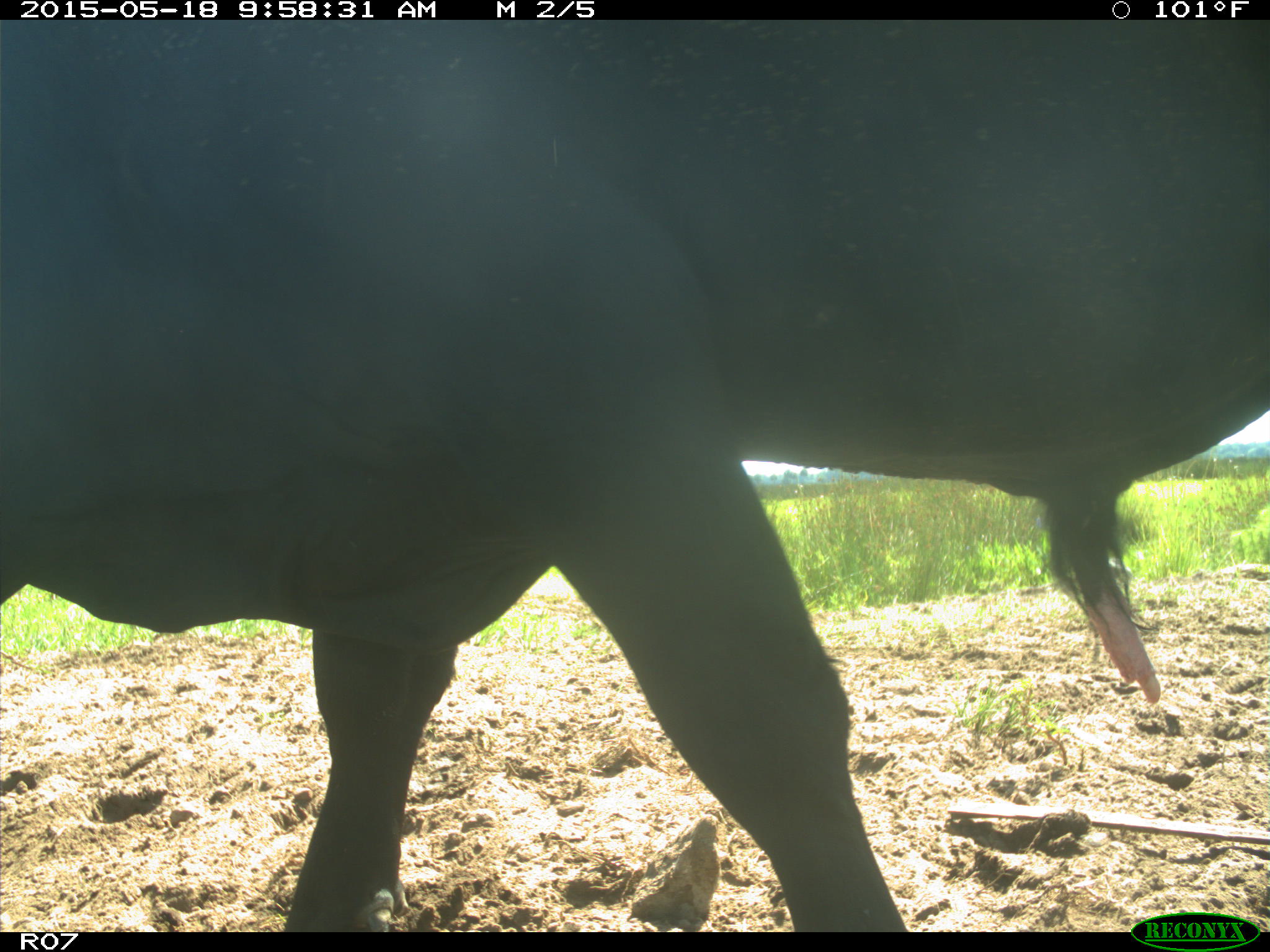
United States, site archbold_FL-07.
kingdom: Animalia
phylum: Chordata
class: Mammalia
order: Artiodactyla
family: Bovidae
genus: Bos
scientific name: Bos taurus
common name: domestic cow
Bos taurus (domestic cow).